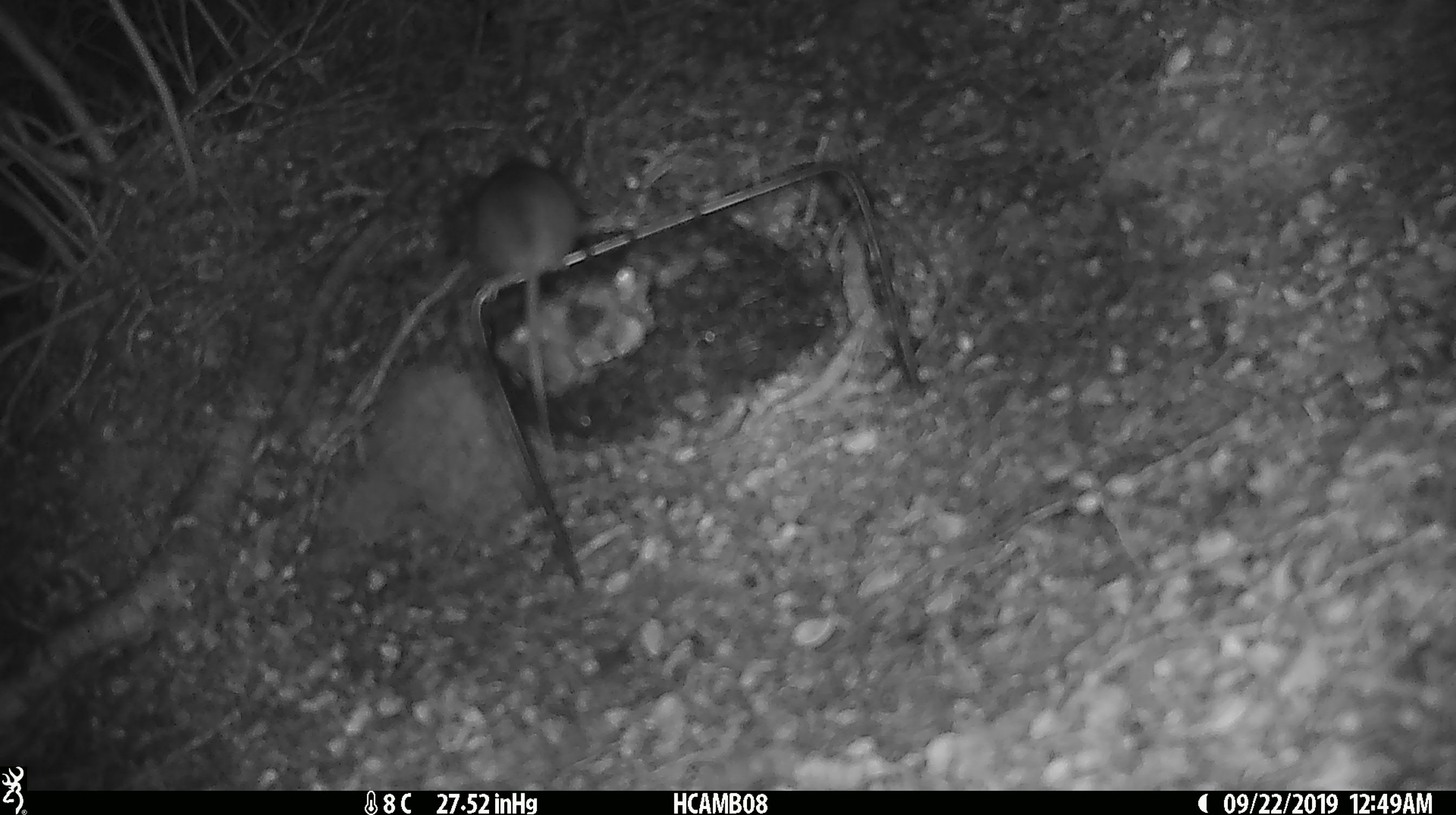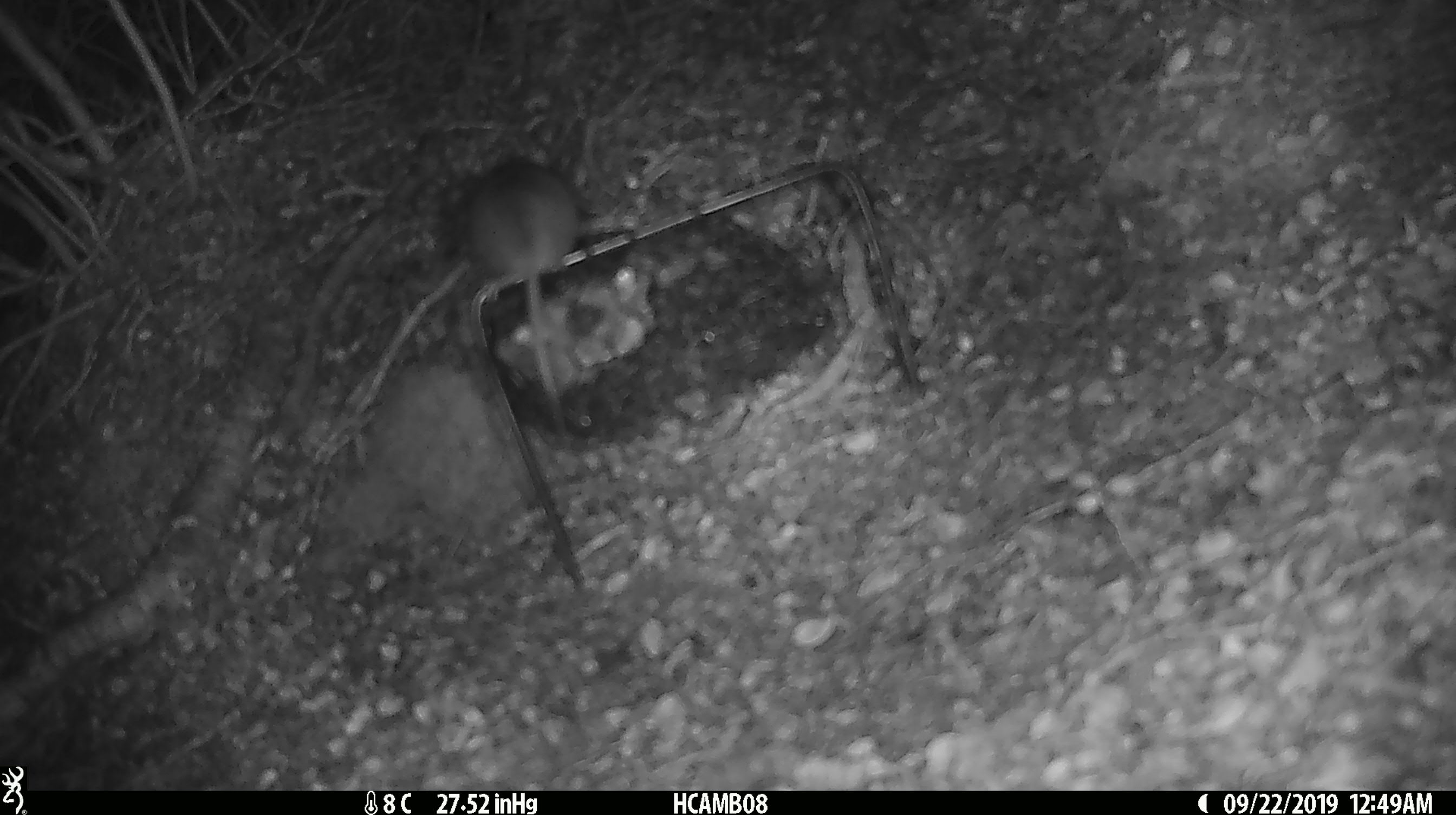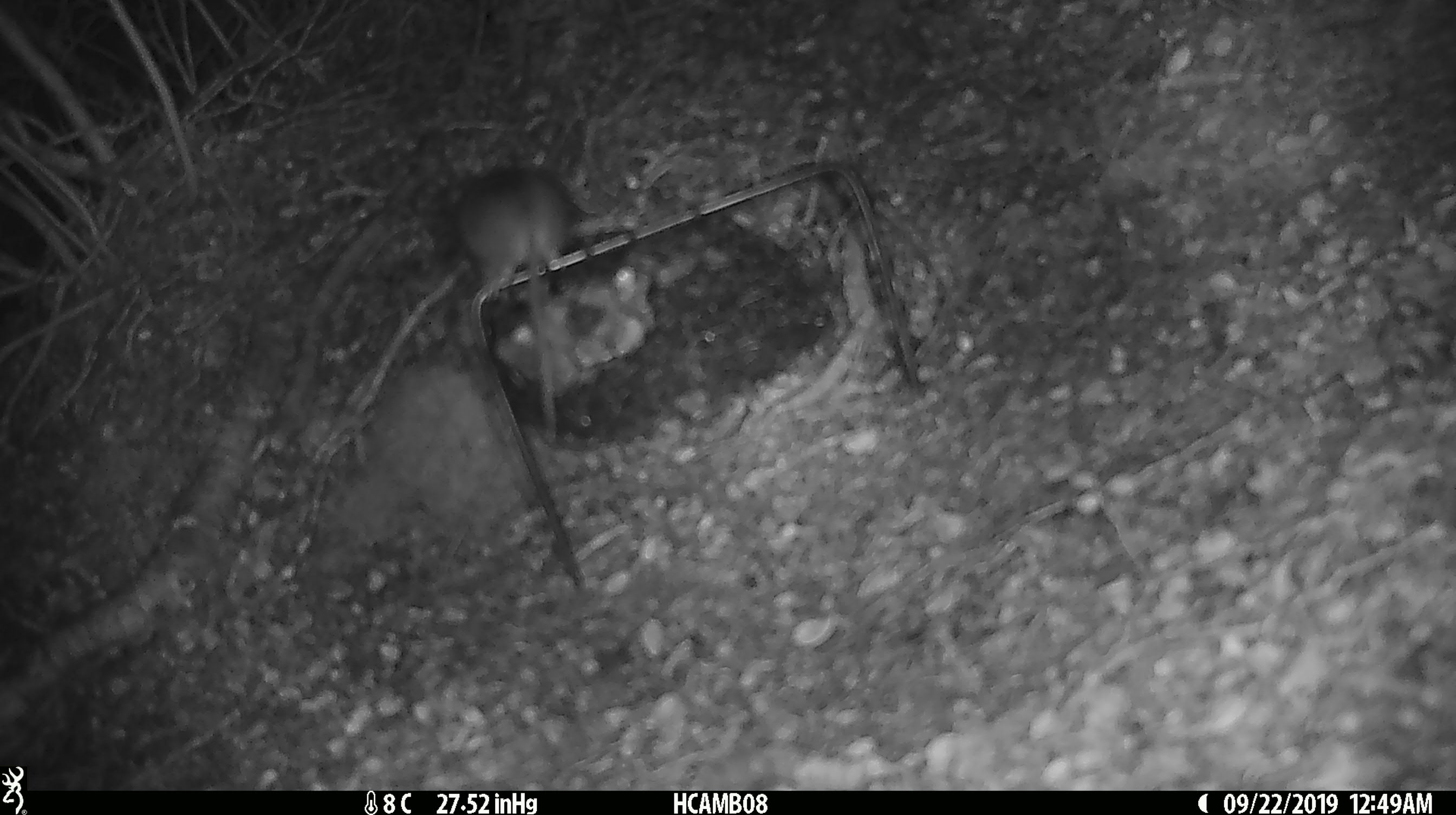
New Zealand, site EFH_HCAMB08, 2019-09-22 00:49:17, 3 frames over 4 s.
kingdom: Animalia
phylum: Chordata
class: Mammalia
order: Rodentia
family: Muridae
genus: Mus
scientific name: Mus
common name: mouse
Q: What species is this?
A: Mouse (Mus).